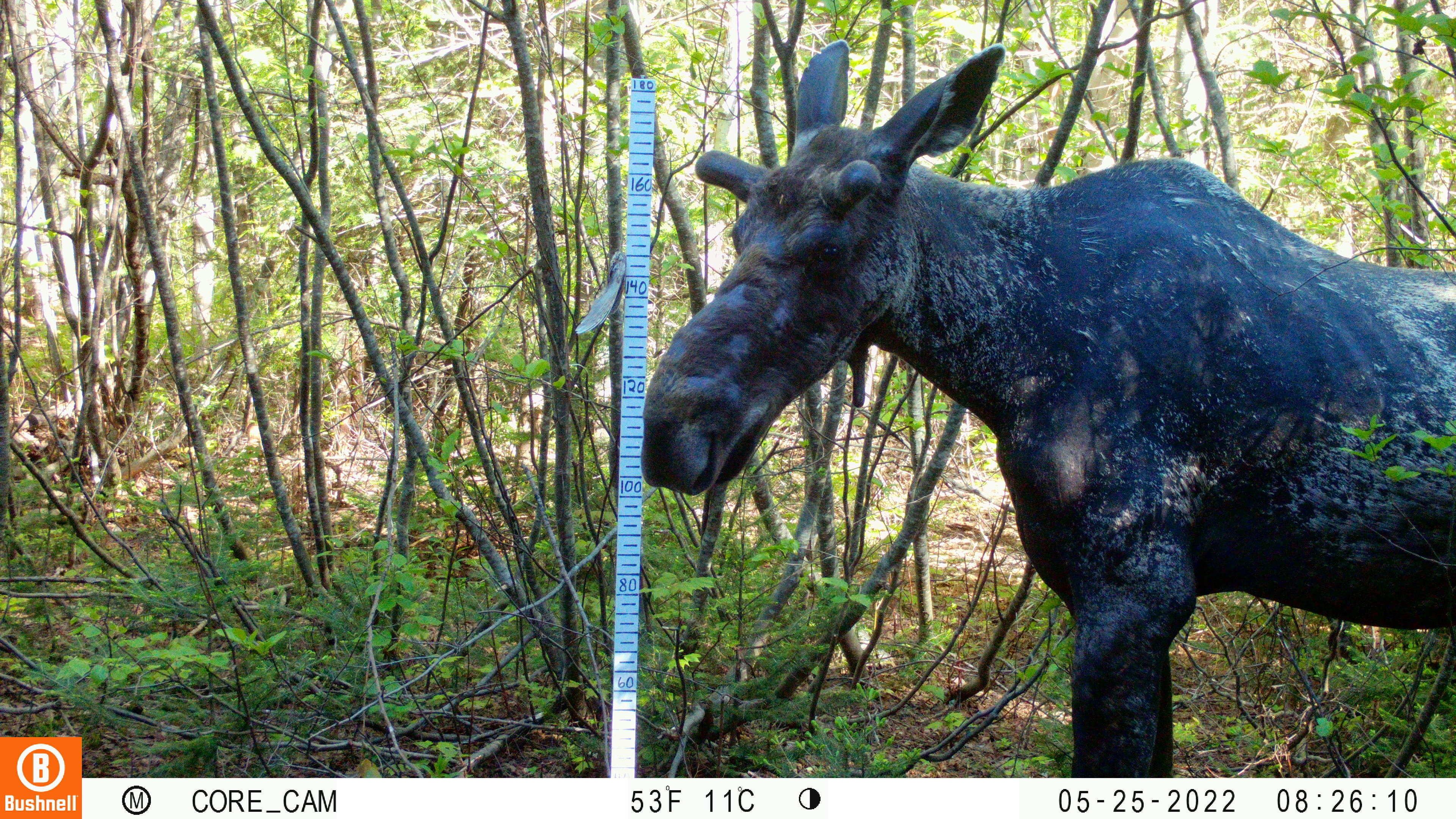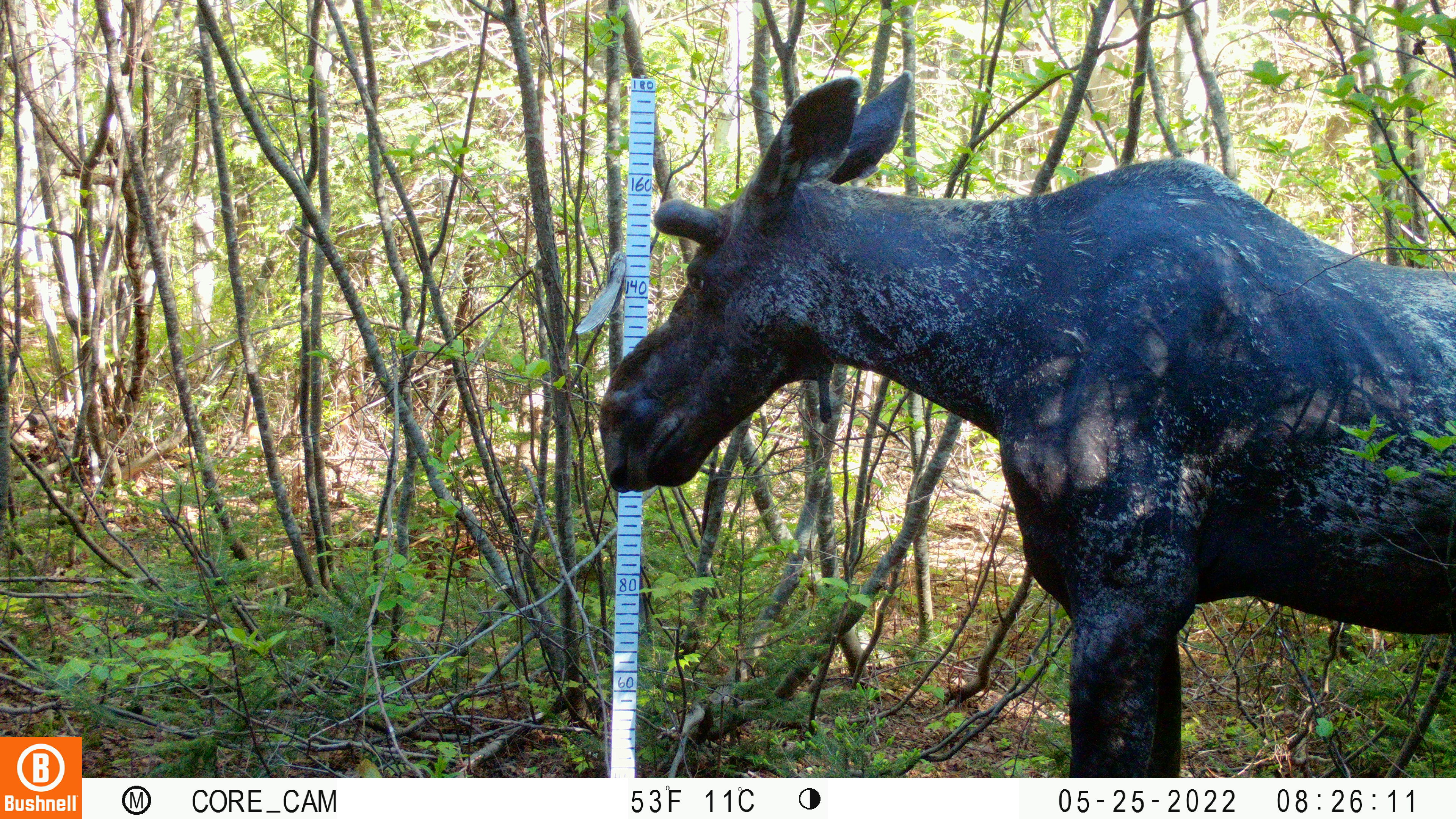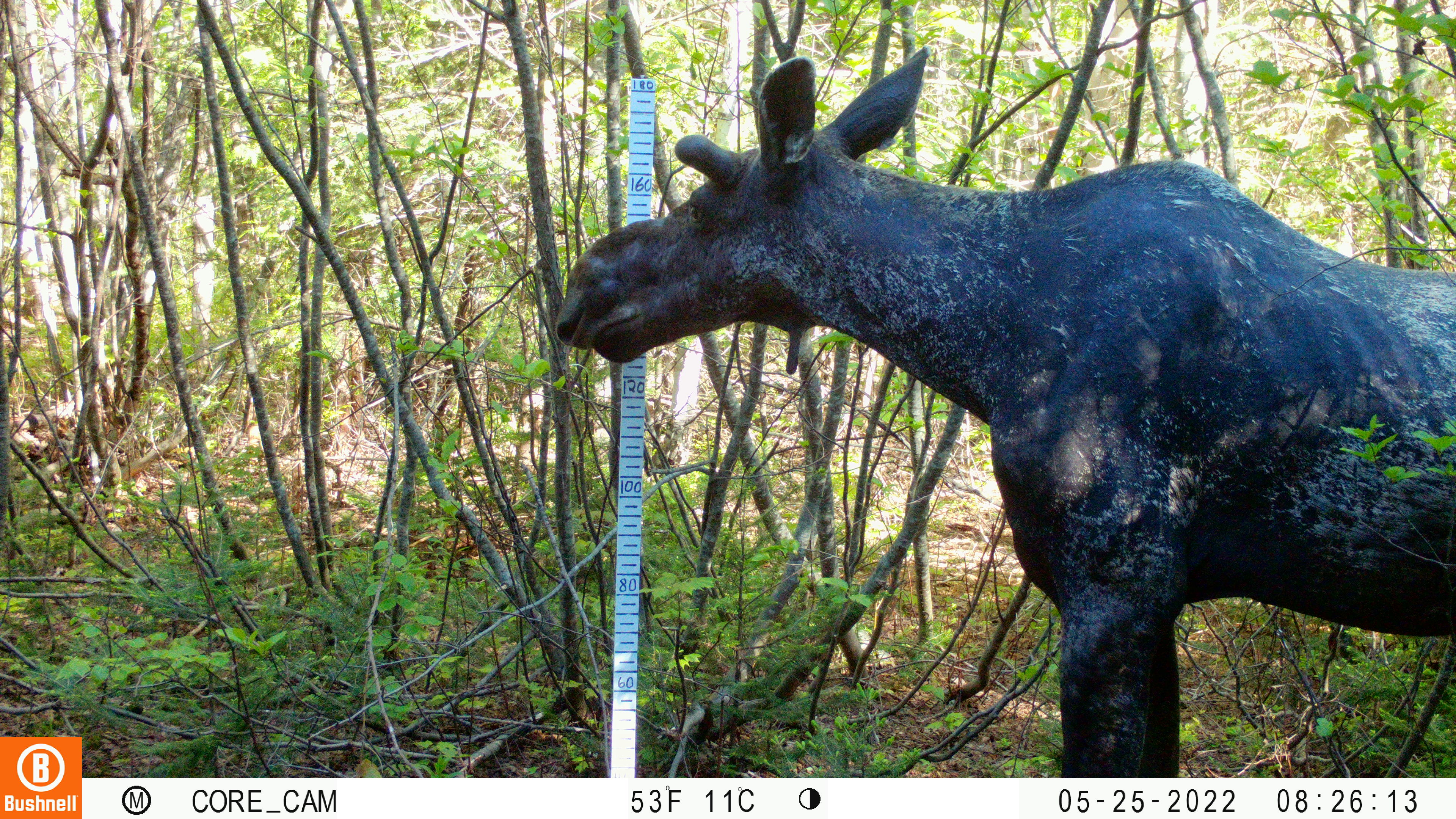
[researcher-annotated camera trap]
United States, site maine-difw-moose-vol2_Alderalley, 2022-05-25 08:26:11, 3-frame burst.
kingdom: Animalia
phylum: Chordata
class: Mammalia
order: Artiodactyla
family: Cervidae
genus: Alces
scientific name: Alces alces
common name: moose